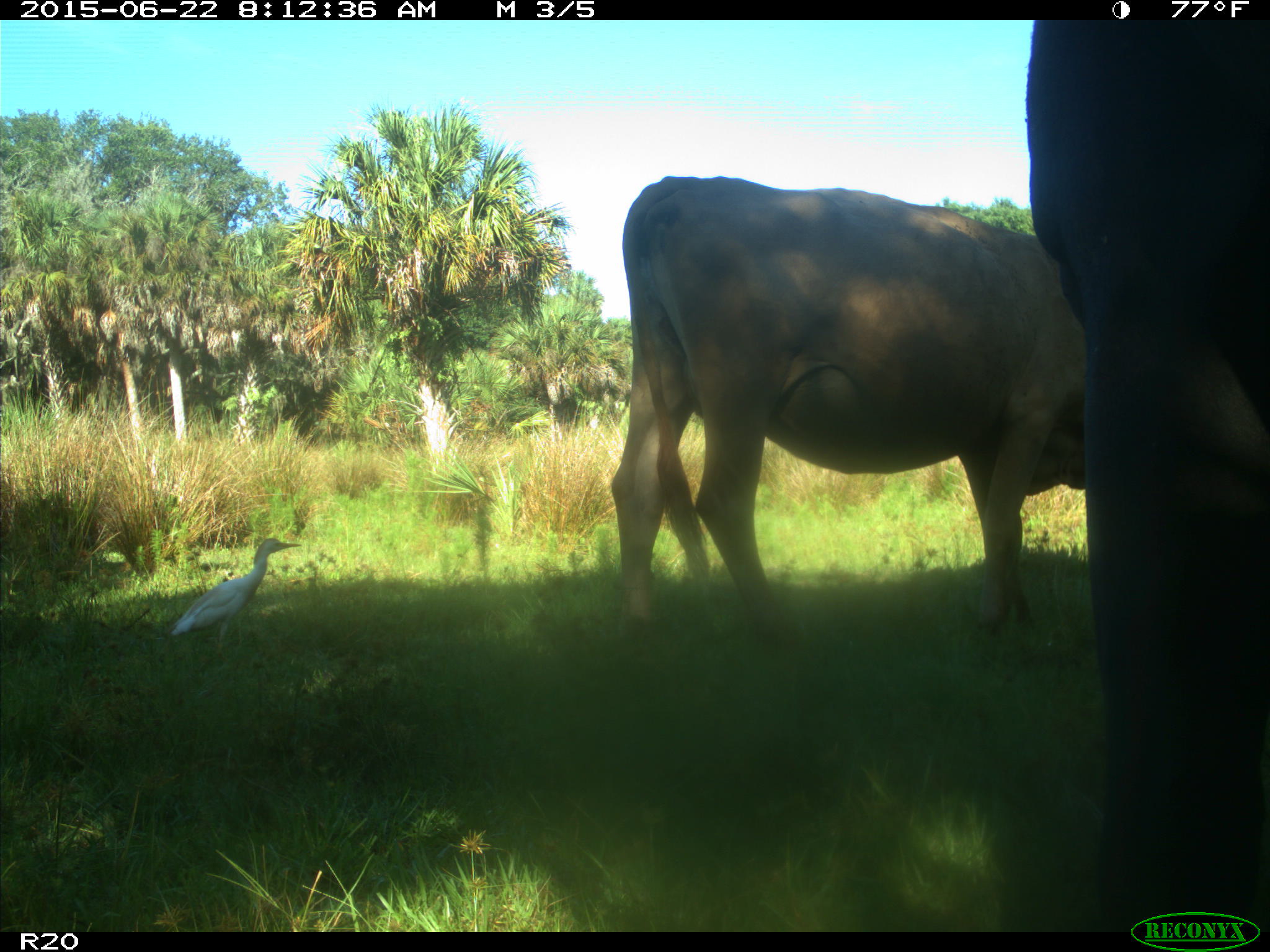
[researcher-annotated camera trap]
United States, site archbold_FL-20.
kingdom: Animalia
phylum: Chordata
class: Mammalia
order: Artiodactyla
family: Bovidae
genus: Bos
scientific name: Bos taurus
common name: domestic cow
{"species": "Bos taurus (domestic cow)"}